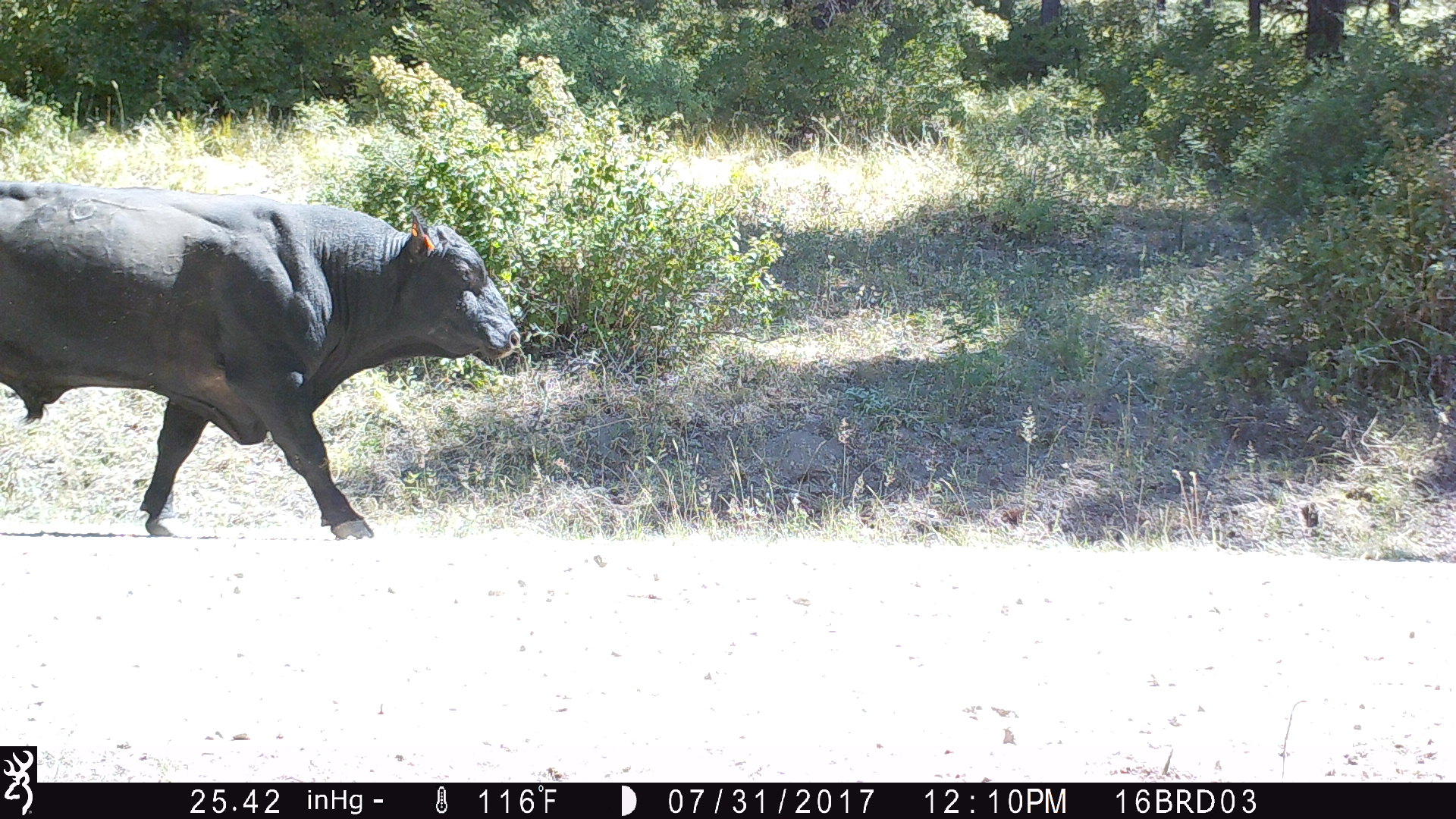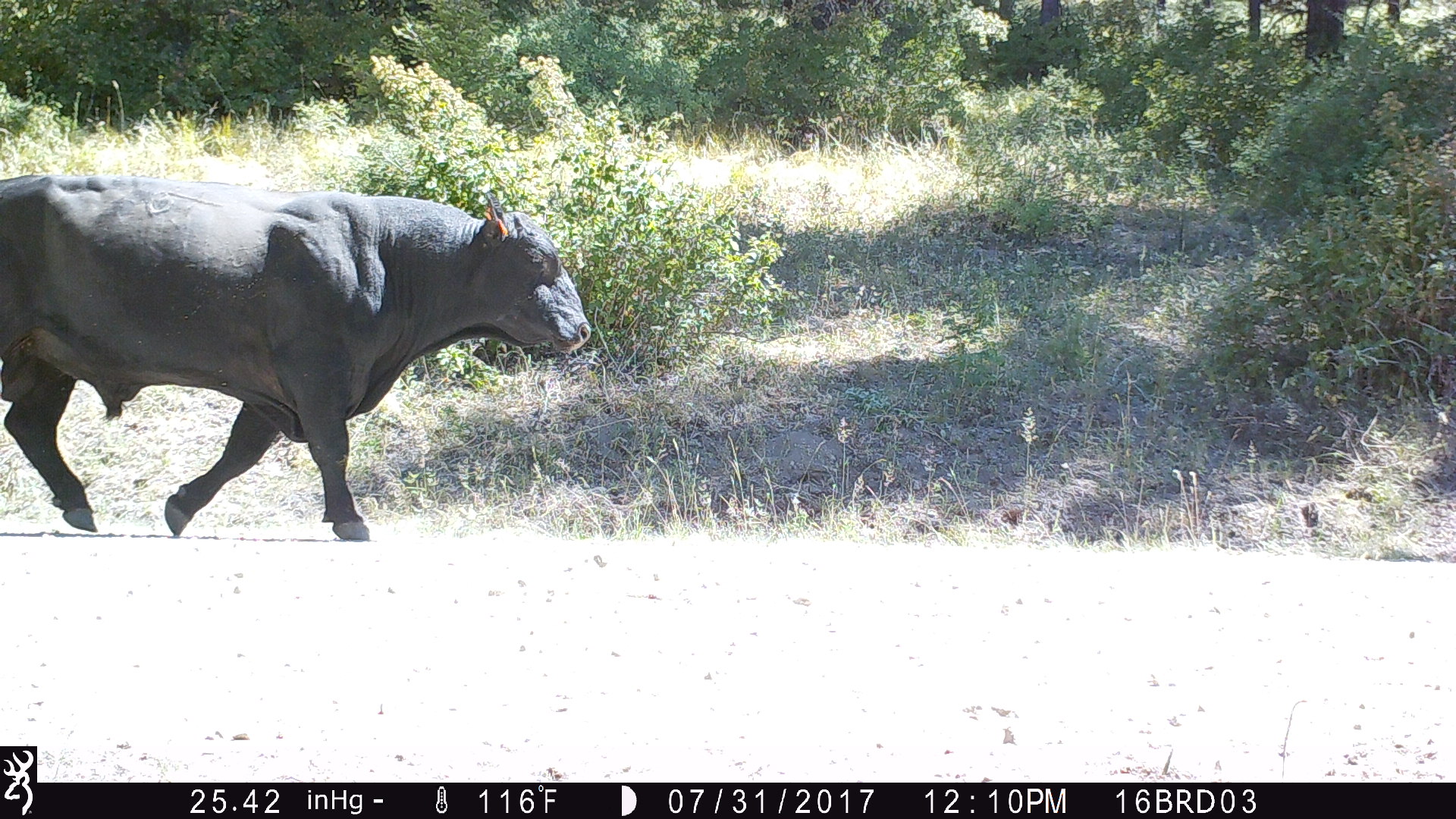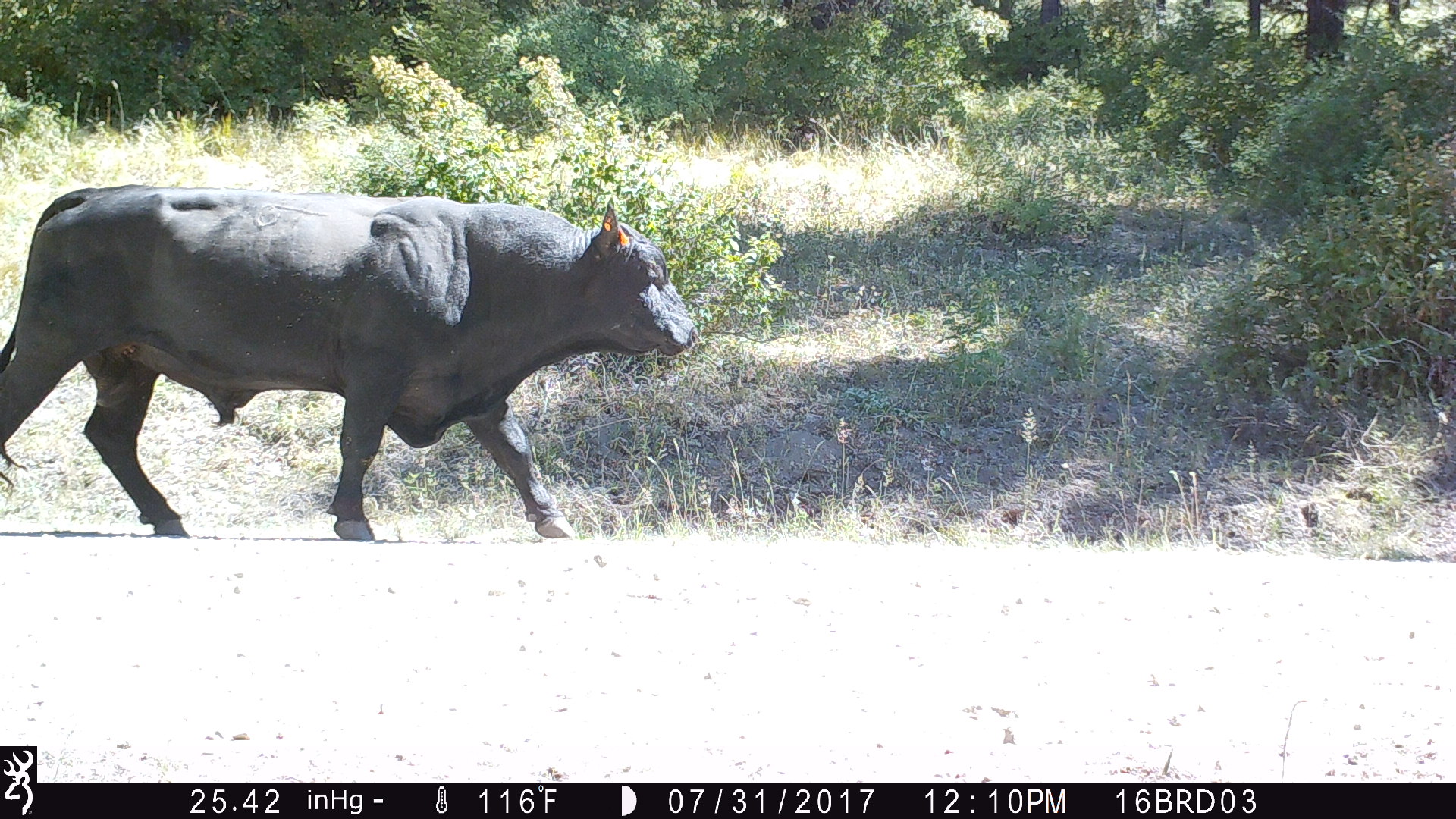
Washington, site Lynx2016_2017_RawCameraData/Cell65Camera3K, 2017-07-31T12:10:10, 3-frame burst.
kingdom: Animalia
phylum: Chordata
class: Mammalia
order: Artiodactyla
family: Bovidae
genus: Bos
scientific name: Bos taurus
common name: domestic cattle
Domestic cattle (Bos taurus). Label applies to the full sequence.